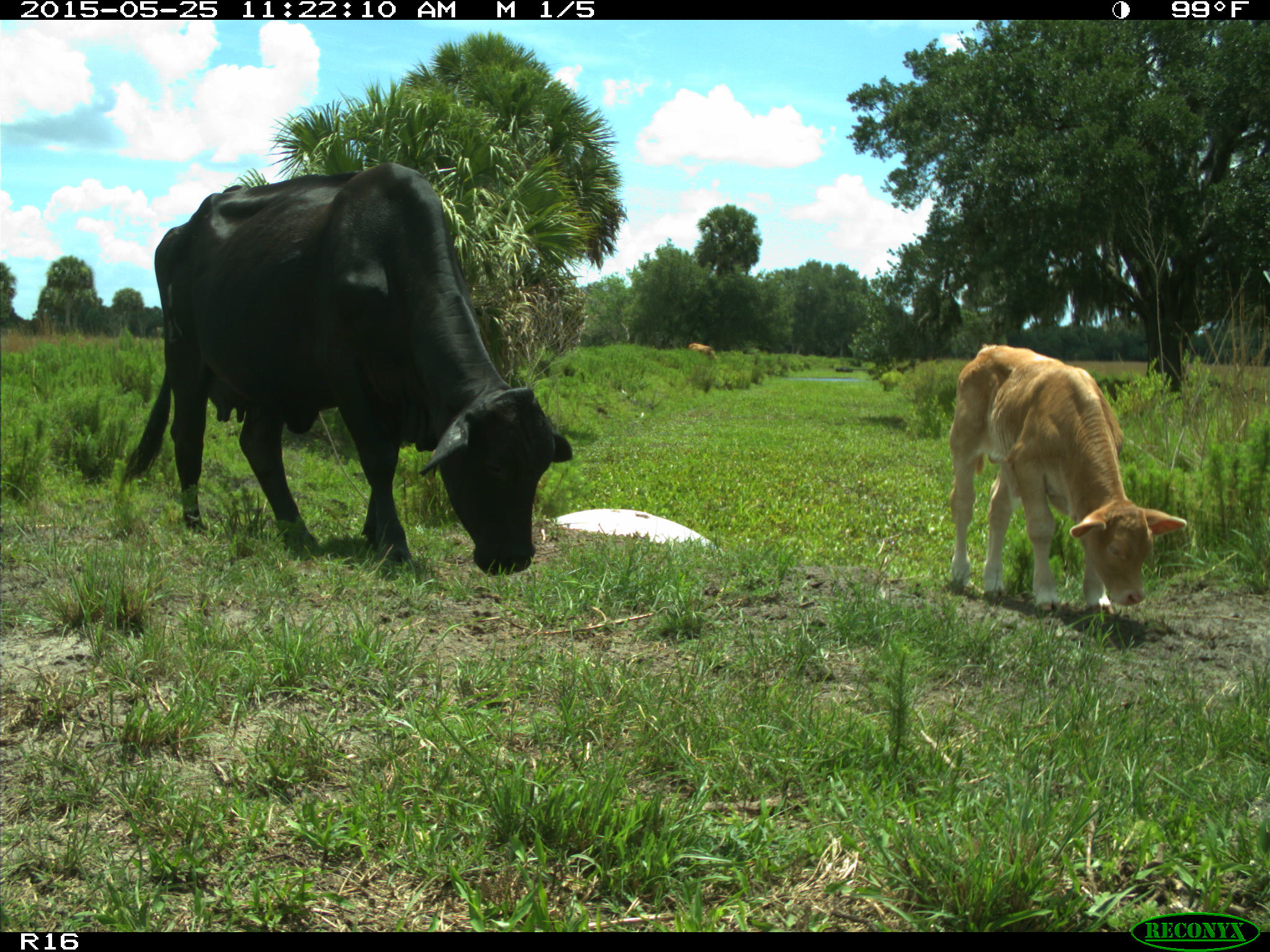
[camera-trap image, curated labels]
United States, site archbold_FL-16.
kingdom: Animalia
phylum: Chordata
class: Mammalia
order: Artiodactyla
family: Bovidae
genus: Bos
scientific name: Bos taurus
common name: domestic cow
Bos taurus (domestic cow).